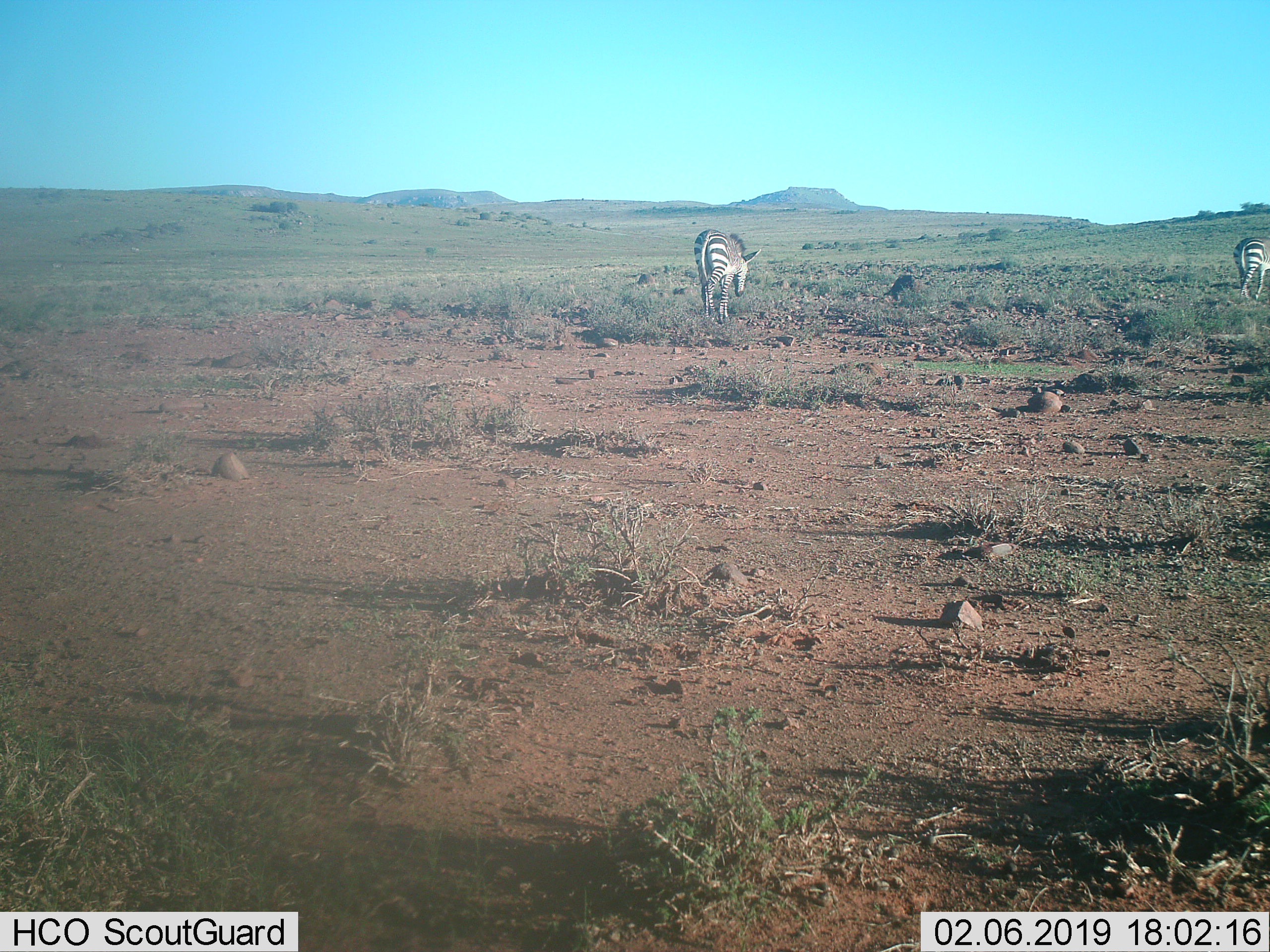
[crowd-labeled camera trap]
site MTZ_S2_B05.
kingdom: Animalia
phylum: Chordata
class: Mammalia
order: Perissodactyla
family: Equidae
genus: Equus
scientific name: Equus zebra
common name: mountain zebra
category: zebramountain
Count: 2.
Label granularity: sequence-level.